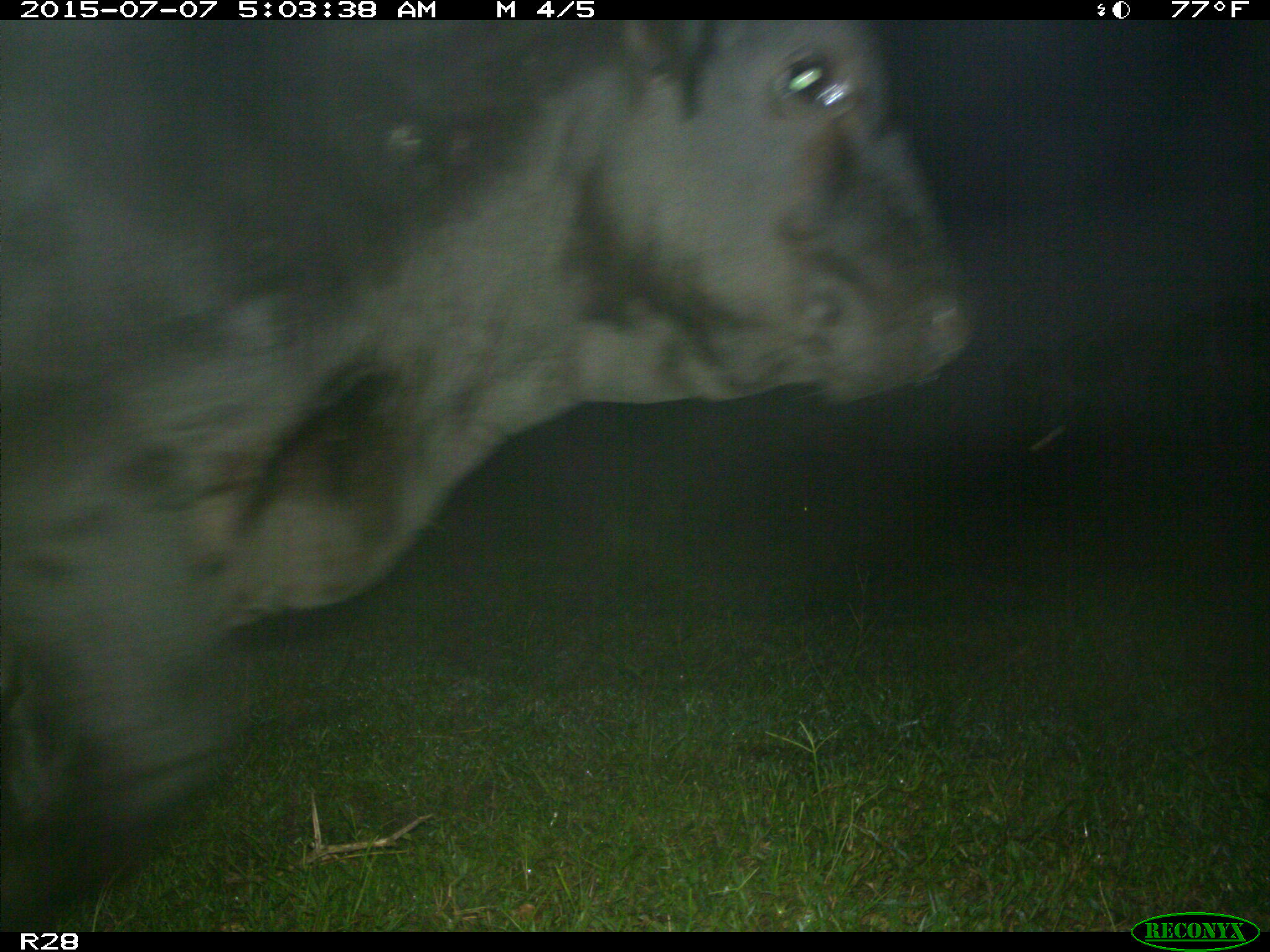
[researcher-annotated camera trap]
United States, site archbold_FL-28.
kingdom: Animalia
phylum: Chordata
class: Mammalia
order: Artiodactyla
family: Bovidae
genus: Bos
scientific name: Bos taurus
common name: domestic cow